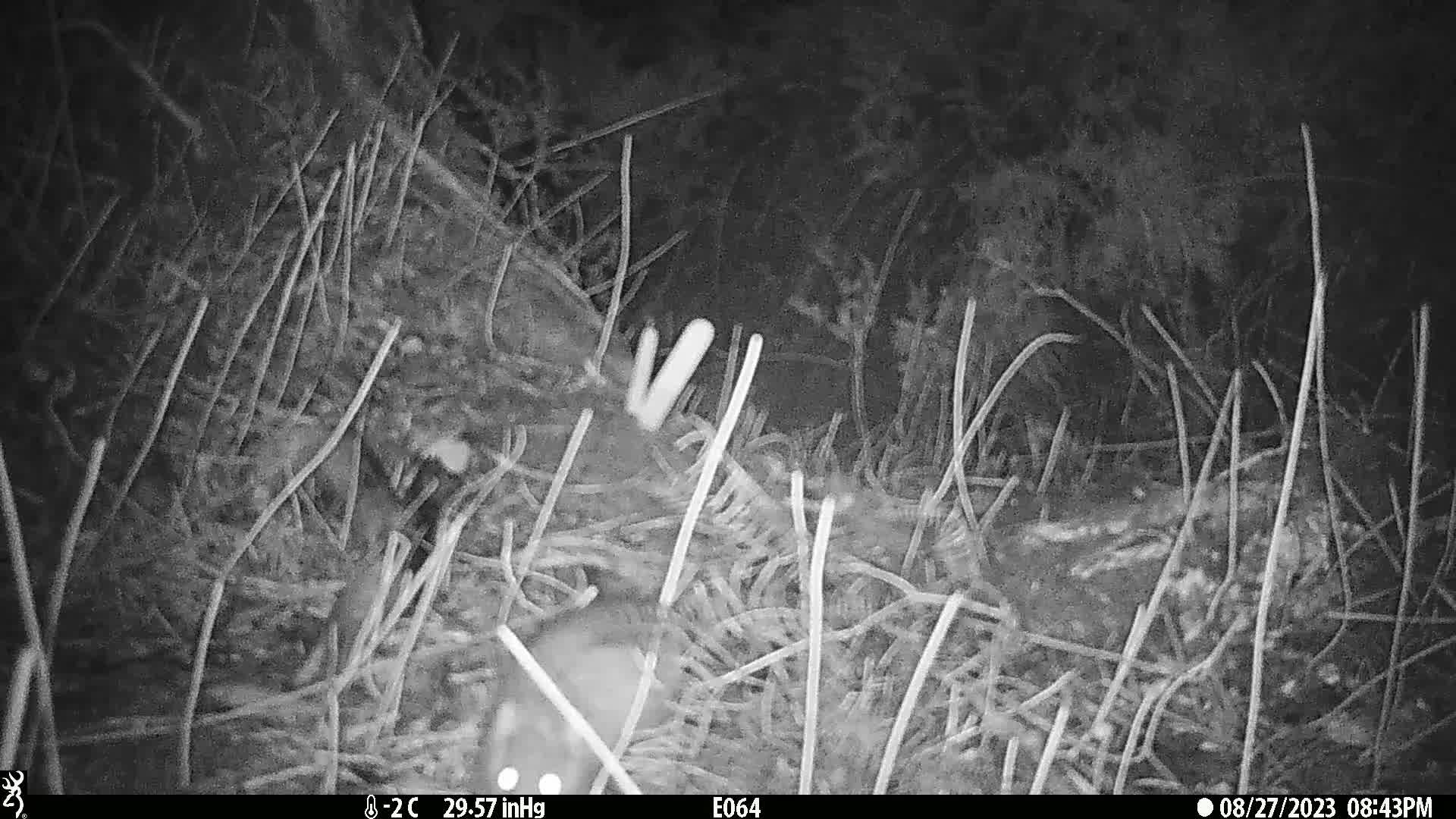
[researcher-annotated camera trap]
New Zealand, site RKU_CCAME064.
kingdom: Animalia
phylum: Chordata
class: Mammalia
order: Rodentia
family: Muridae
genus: Rattus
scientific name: Rattus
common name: rat